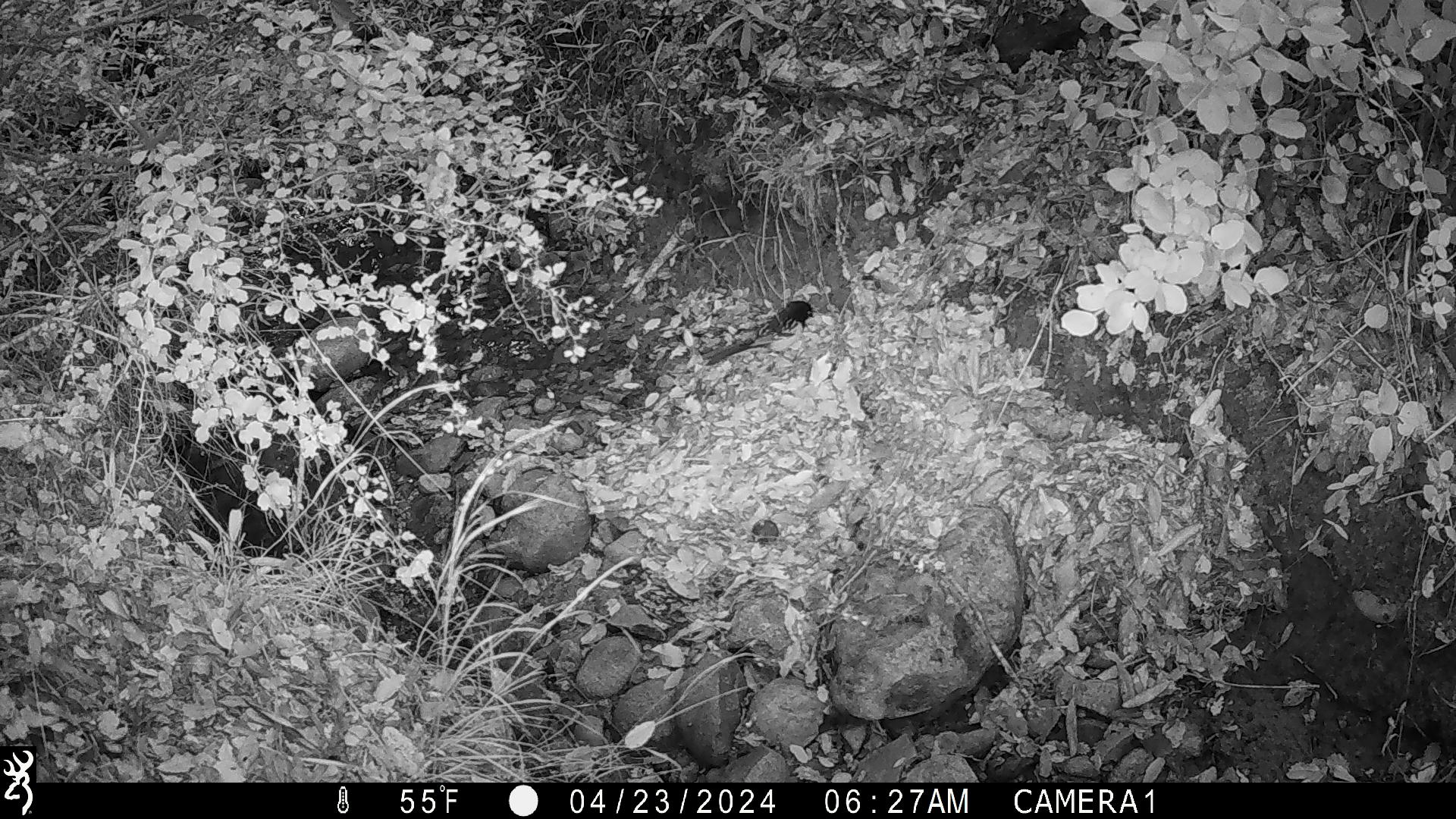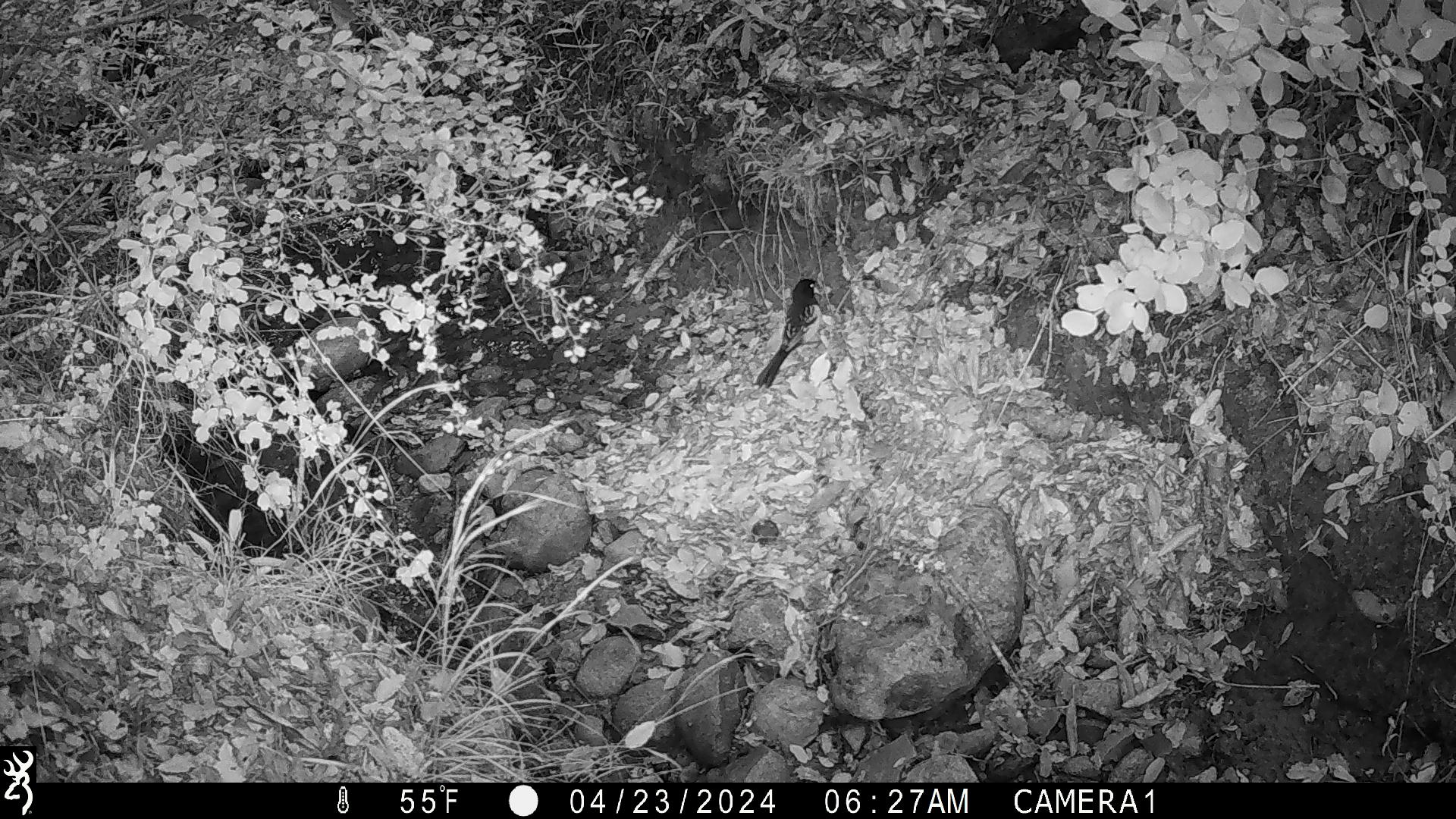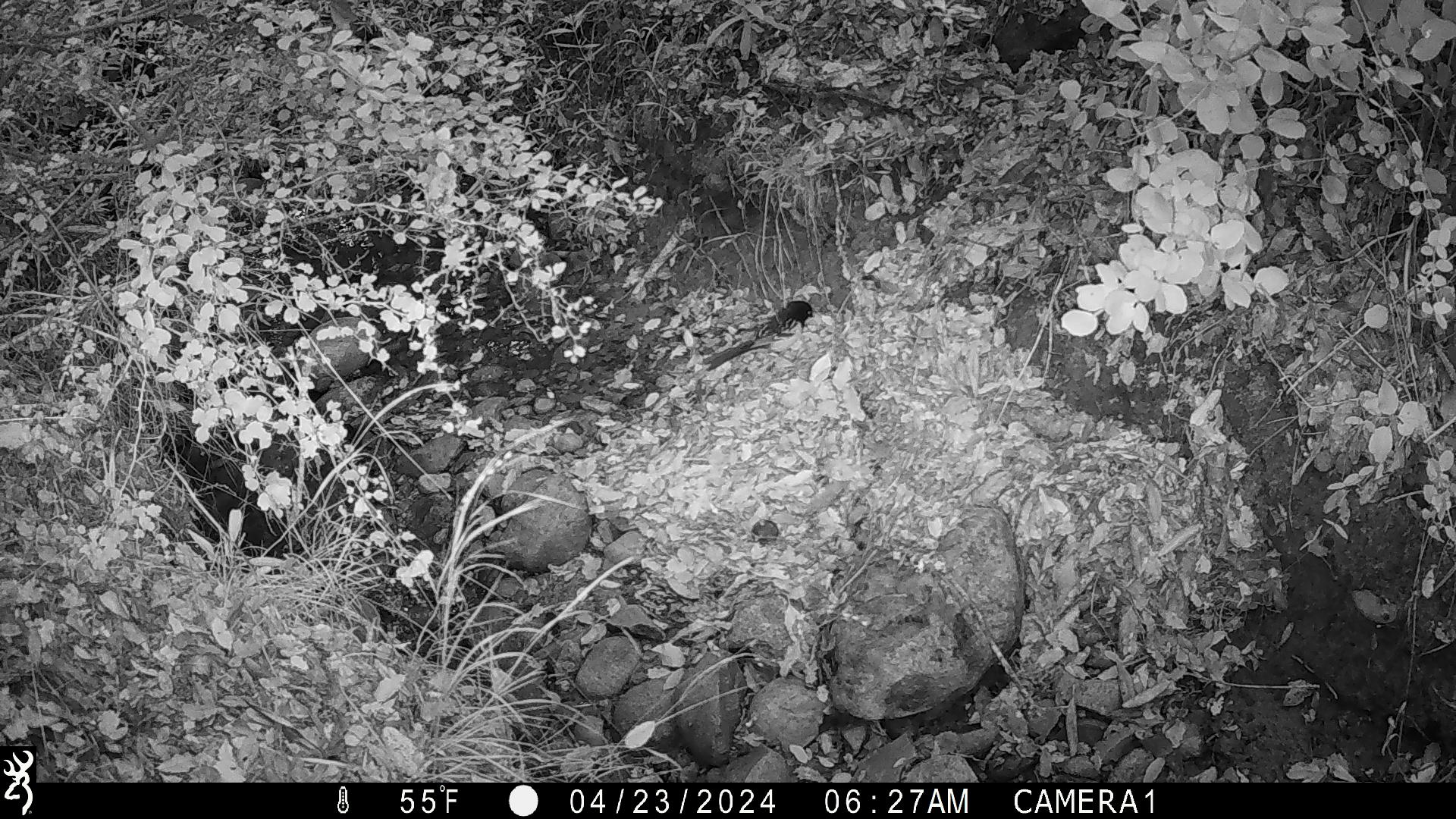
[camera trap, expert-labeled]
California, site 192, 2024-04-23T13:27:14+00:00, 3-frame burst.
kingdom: Animalia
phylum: Chordata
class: Aves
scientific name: Aves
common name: bird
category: unknown bird